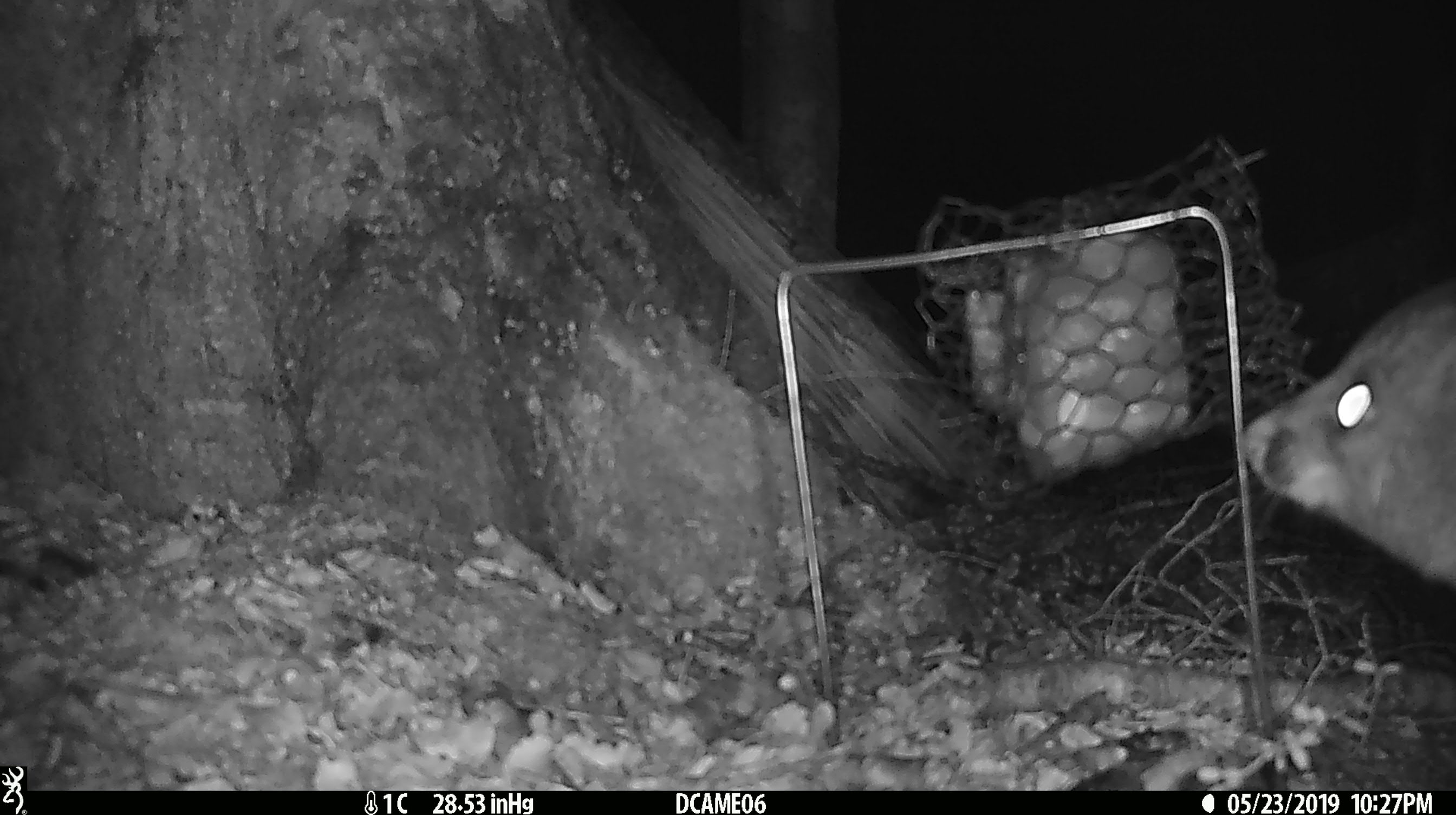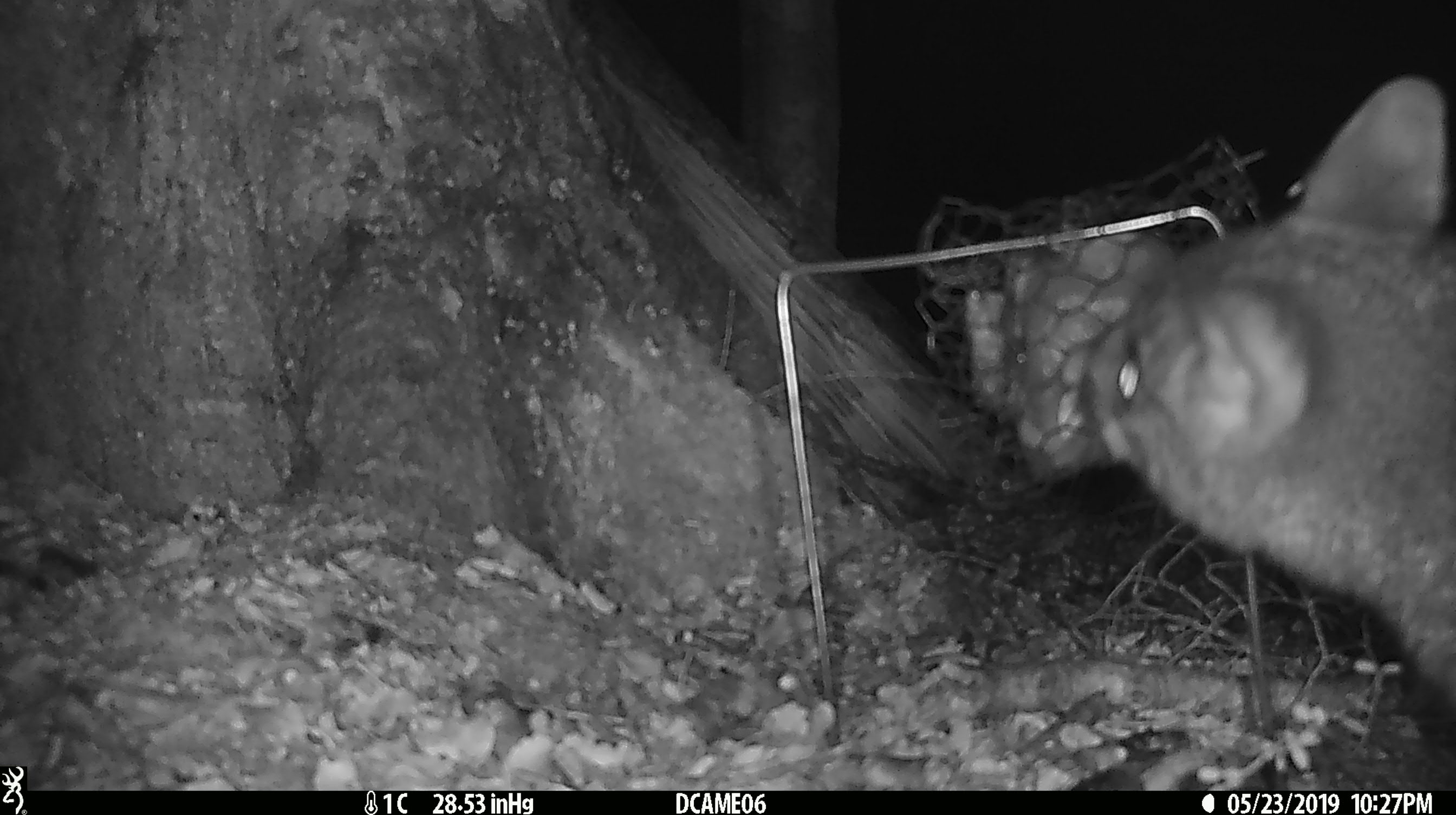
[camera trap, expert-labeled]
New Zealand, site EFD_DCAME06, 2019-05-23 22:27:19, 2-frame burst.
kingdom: Animalia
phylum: Chordata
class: Mammalia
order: Diprotodontia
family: Phalangeridae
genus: Trichosurus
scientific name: Trichosurus vulpecula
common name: common brushtail possum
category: possum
Possum (common brushtail possum) (Trichosurus vulpecula).